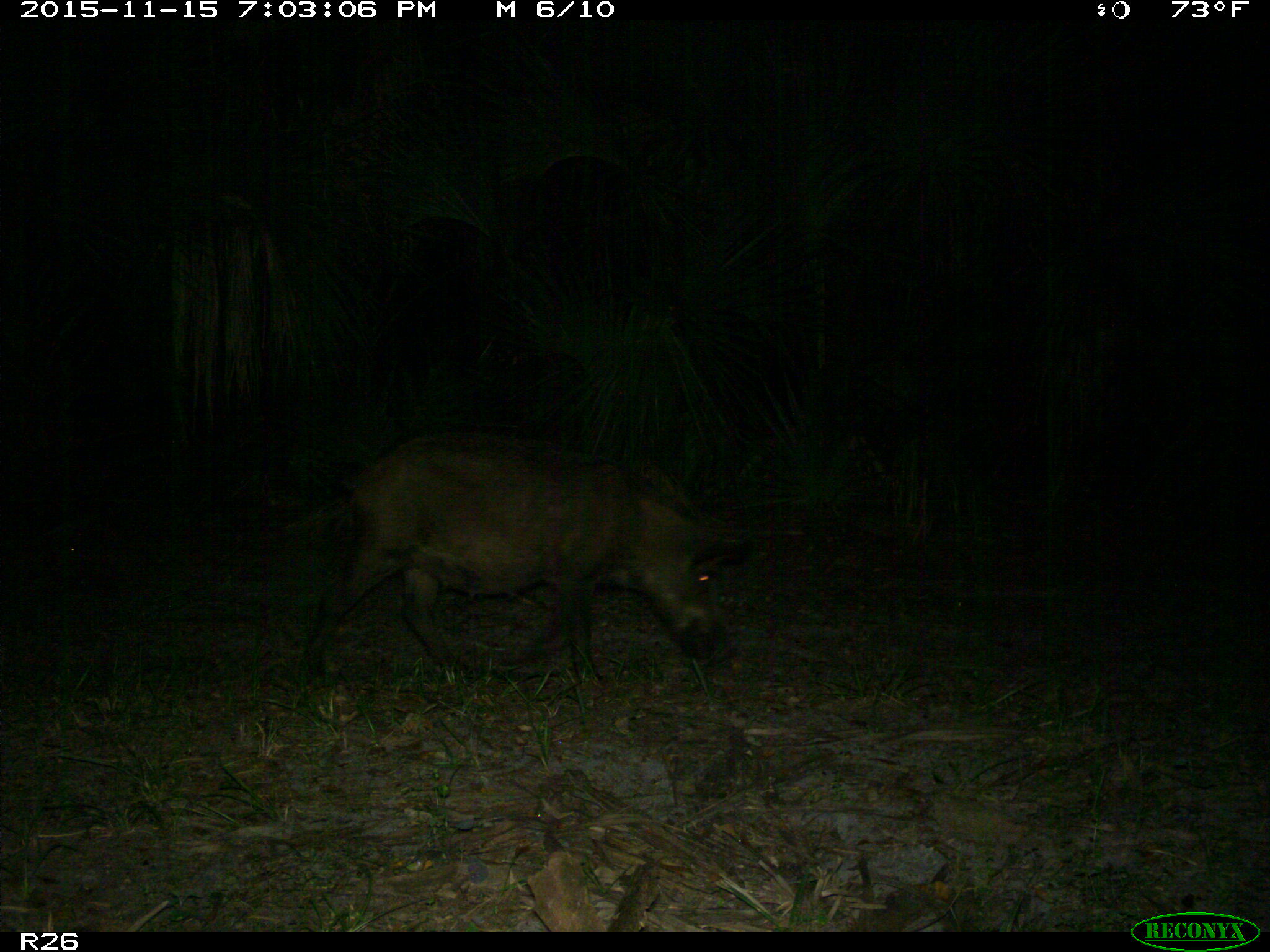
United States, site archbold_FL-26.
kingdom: Animalia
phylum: Chordata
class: Mammalia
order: Artiodactyla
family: Suidae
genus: Sus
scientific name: Sus scrofa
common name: wild boar